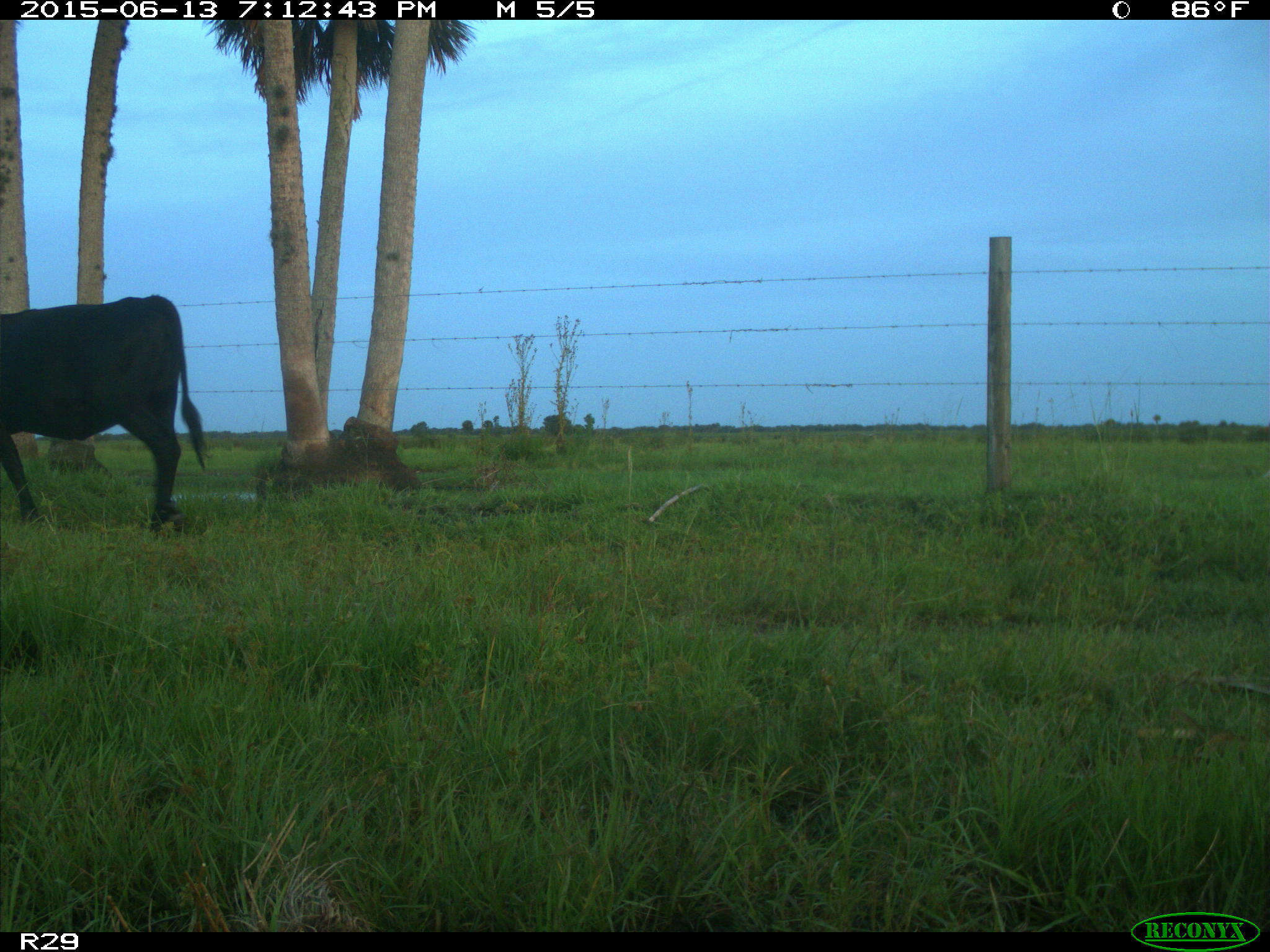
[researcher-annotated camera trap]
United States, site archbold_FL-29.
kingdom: Animalia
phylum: Chordata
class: Mammalia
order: Artiodactyla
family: Bovidae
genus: Bos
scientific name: Bos taurus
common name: domestic cow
Bos taurus (domestic cow).